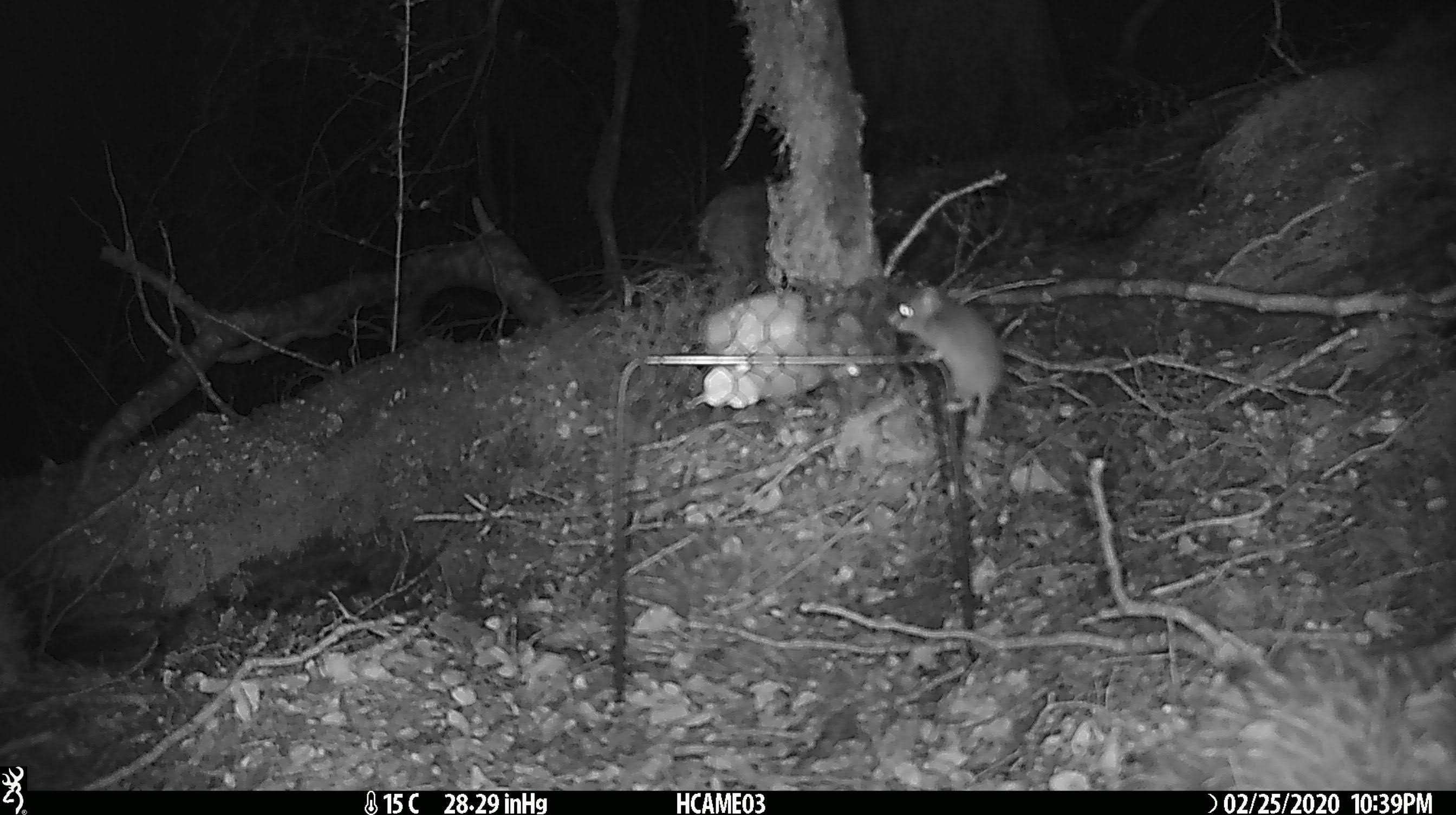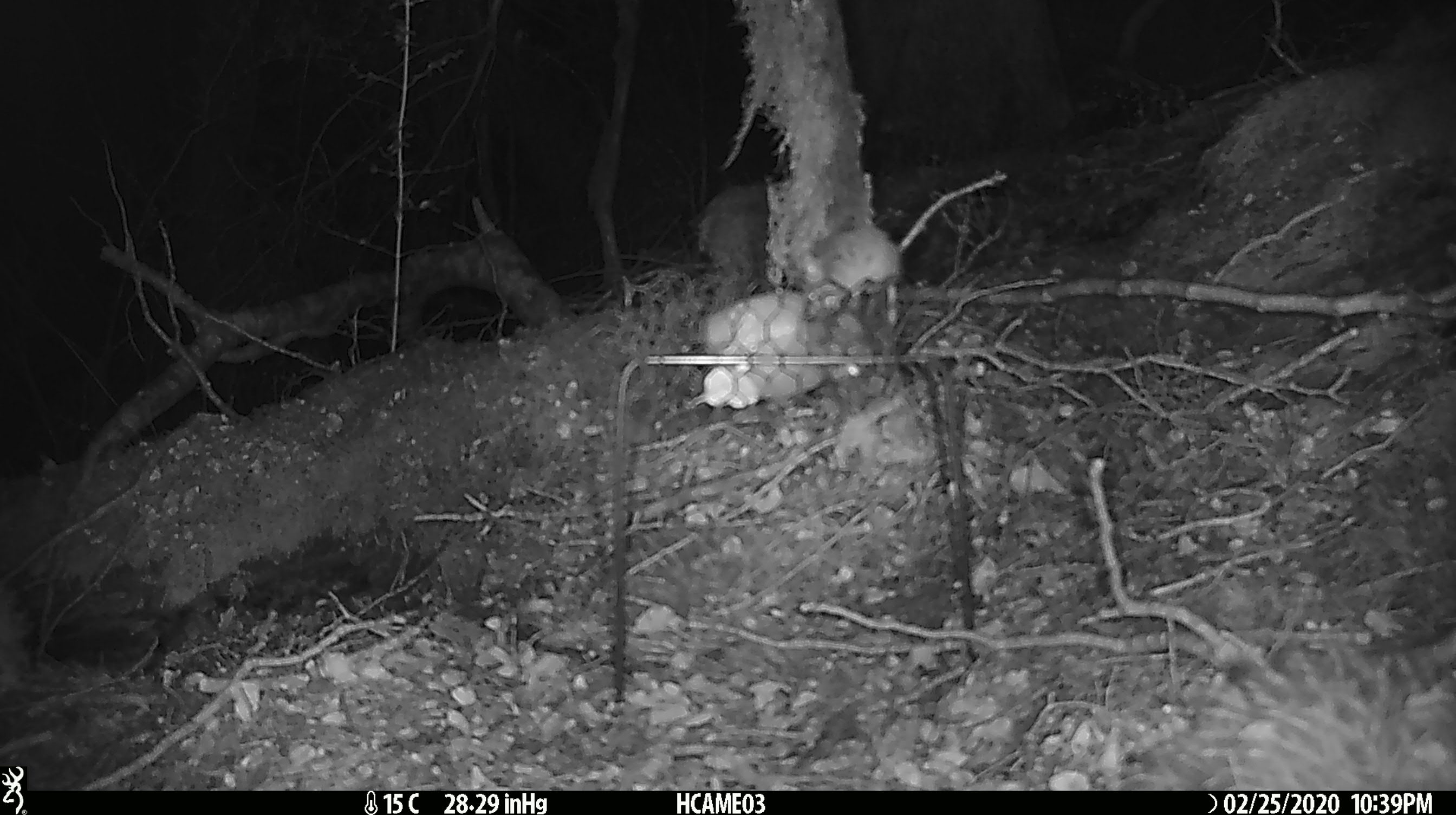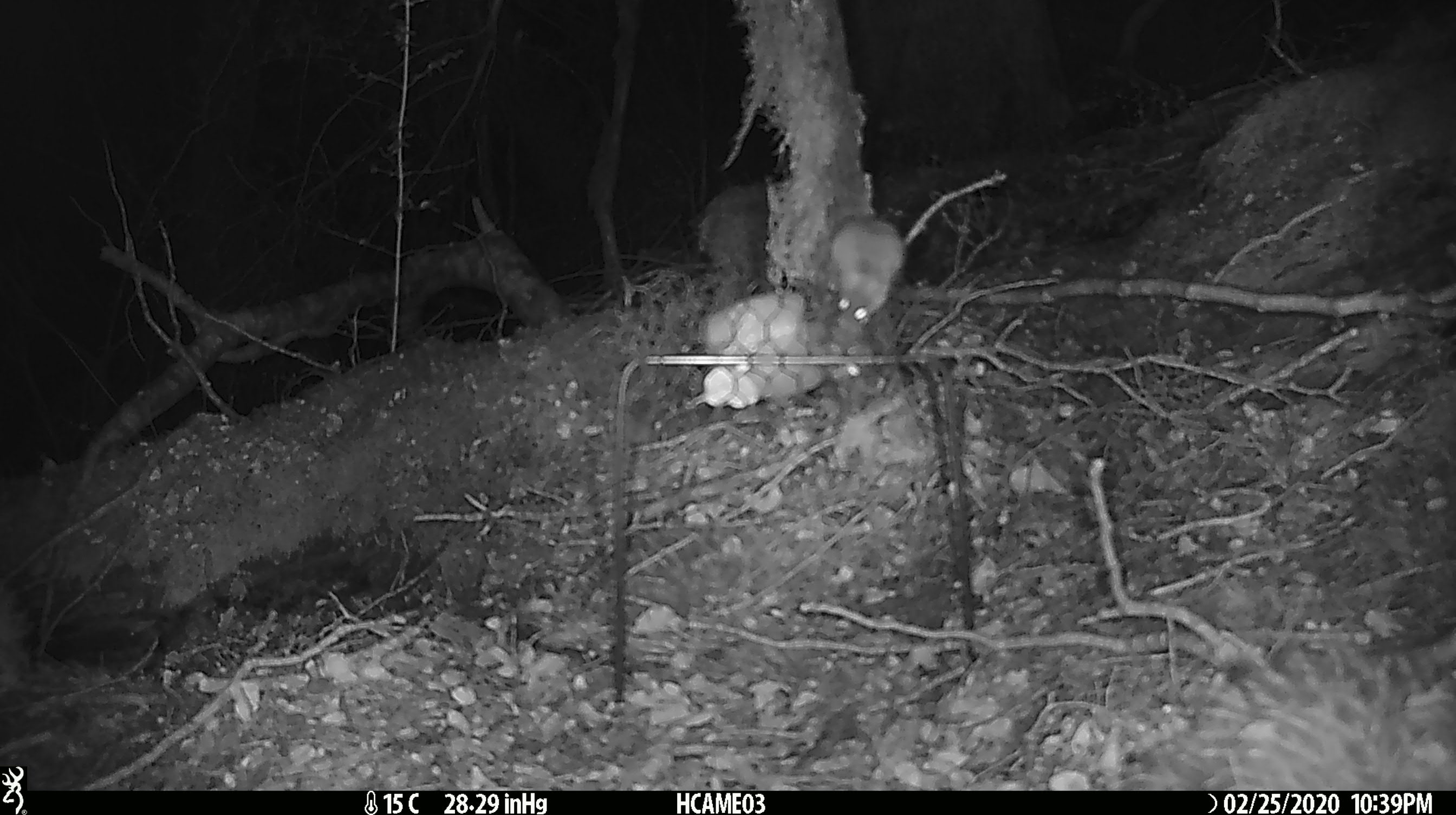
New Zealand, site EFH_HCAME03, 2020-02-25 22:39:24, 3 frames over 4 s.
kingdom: Animalia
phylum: Chordata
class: Mammalia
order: Rodentia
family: Muridae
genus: Mus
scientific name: Mus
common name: mouse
Mouse (Mus).